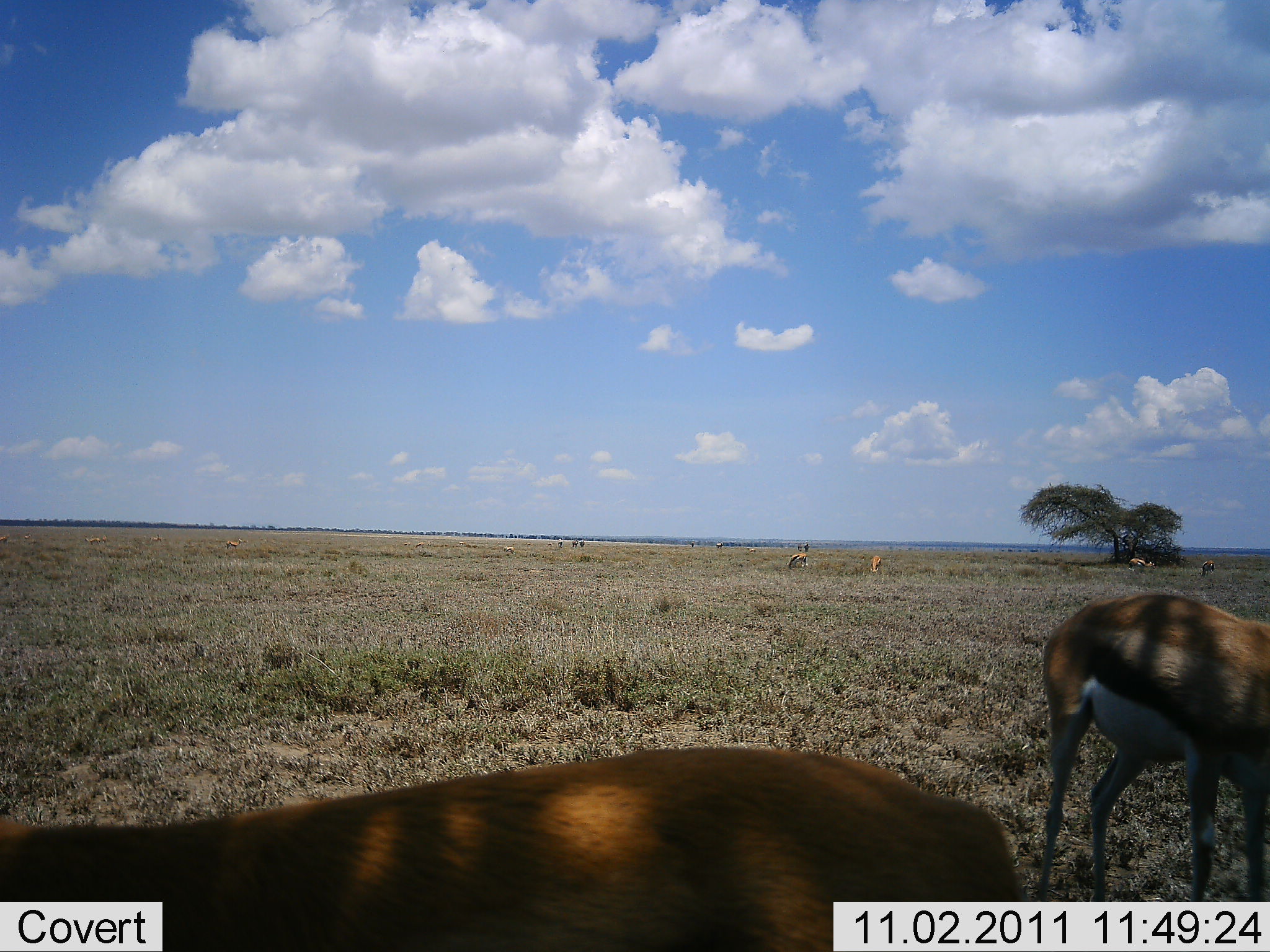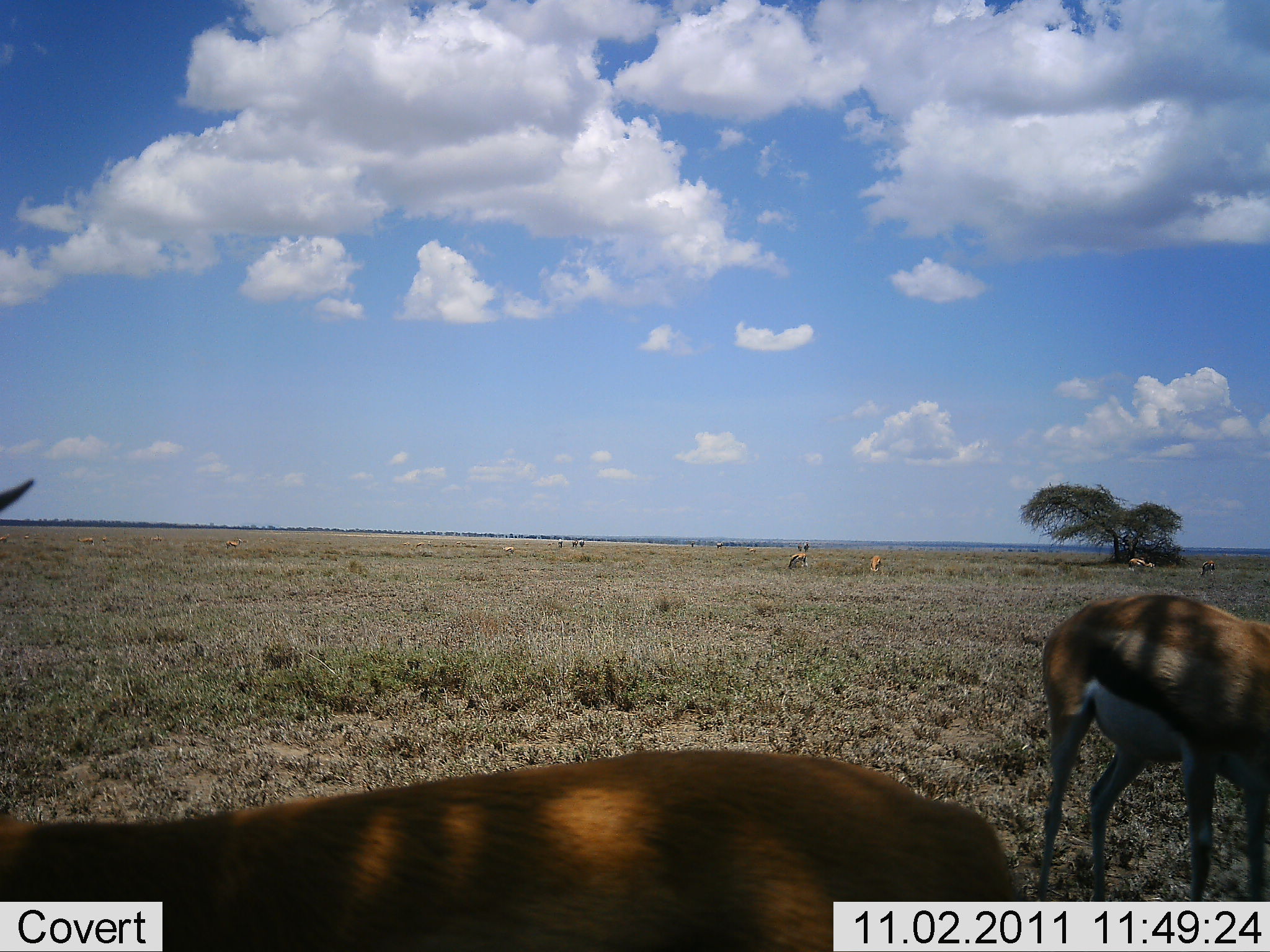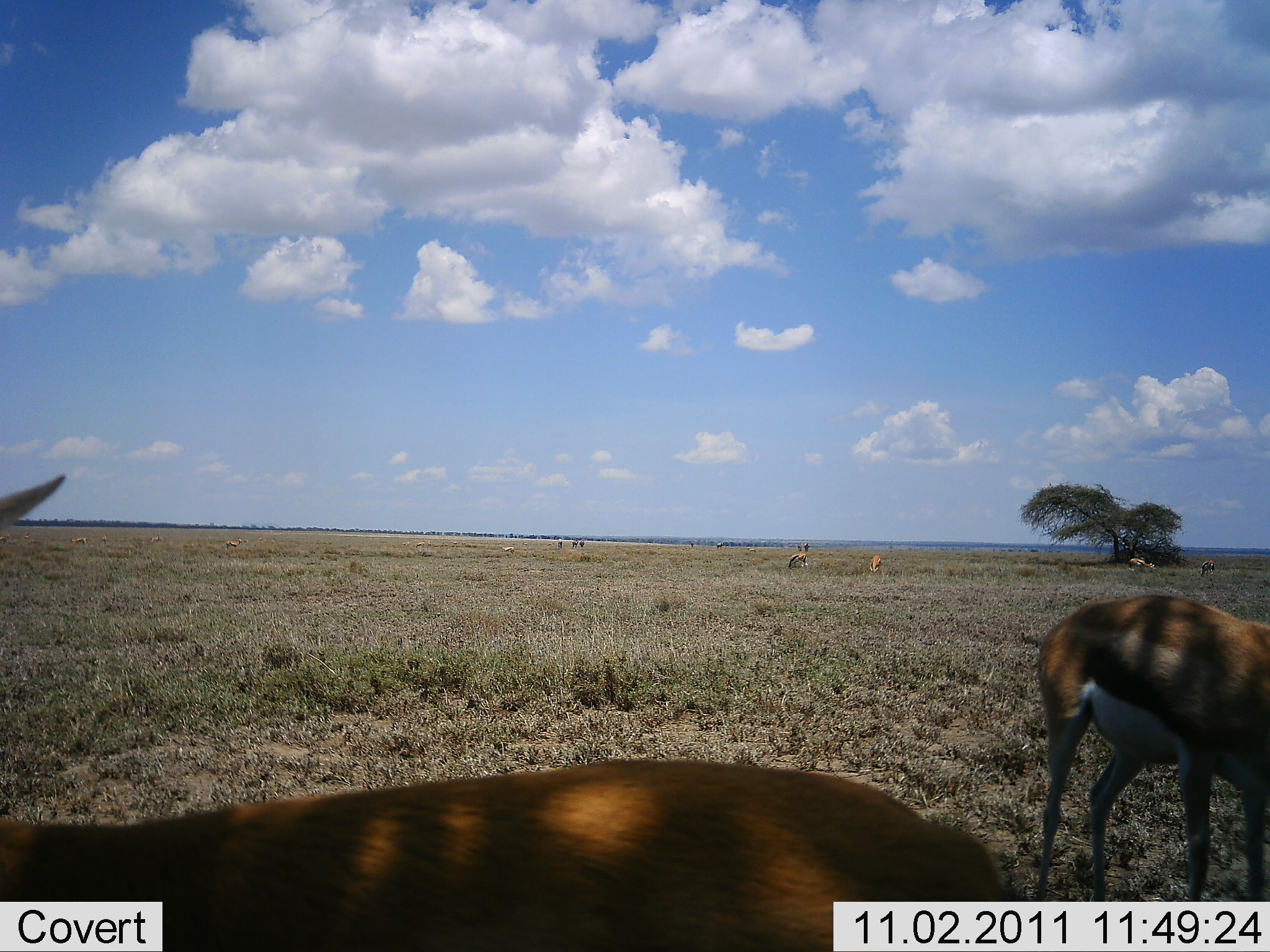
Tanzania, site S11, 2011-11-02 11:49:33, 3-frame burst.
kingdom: Animalia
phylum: Chordata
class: Mammalia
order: Artiodactyla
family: Bovidae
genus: Eudorcas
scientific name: Eudorcas thomsonii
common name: thomson's gazelle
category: gazellethomsons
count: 8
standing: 82%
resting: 0%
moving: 0%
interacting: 0%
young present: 0%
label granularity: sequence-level